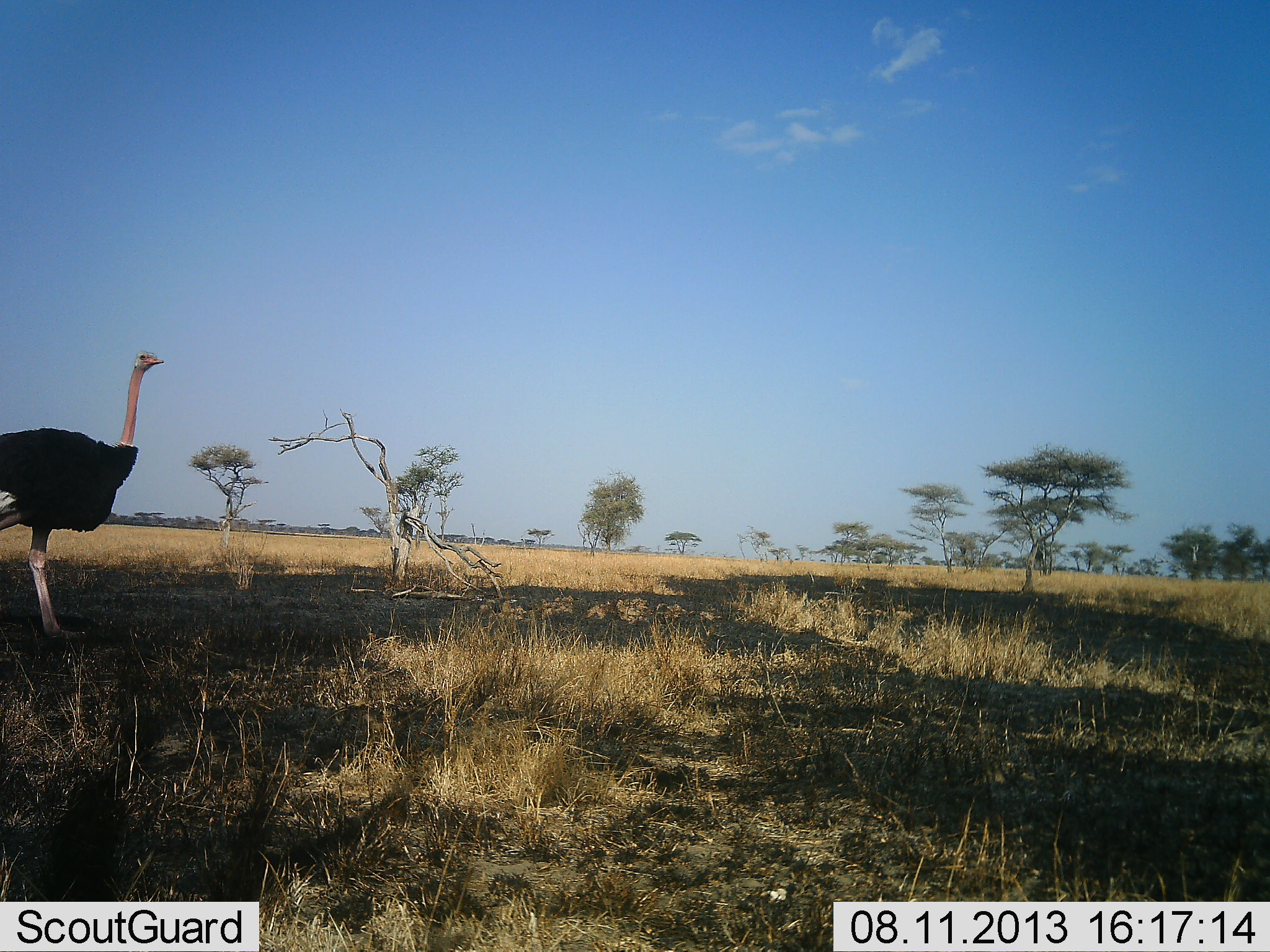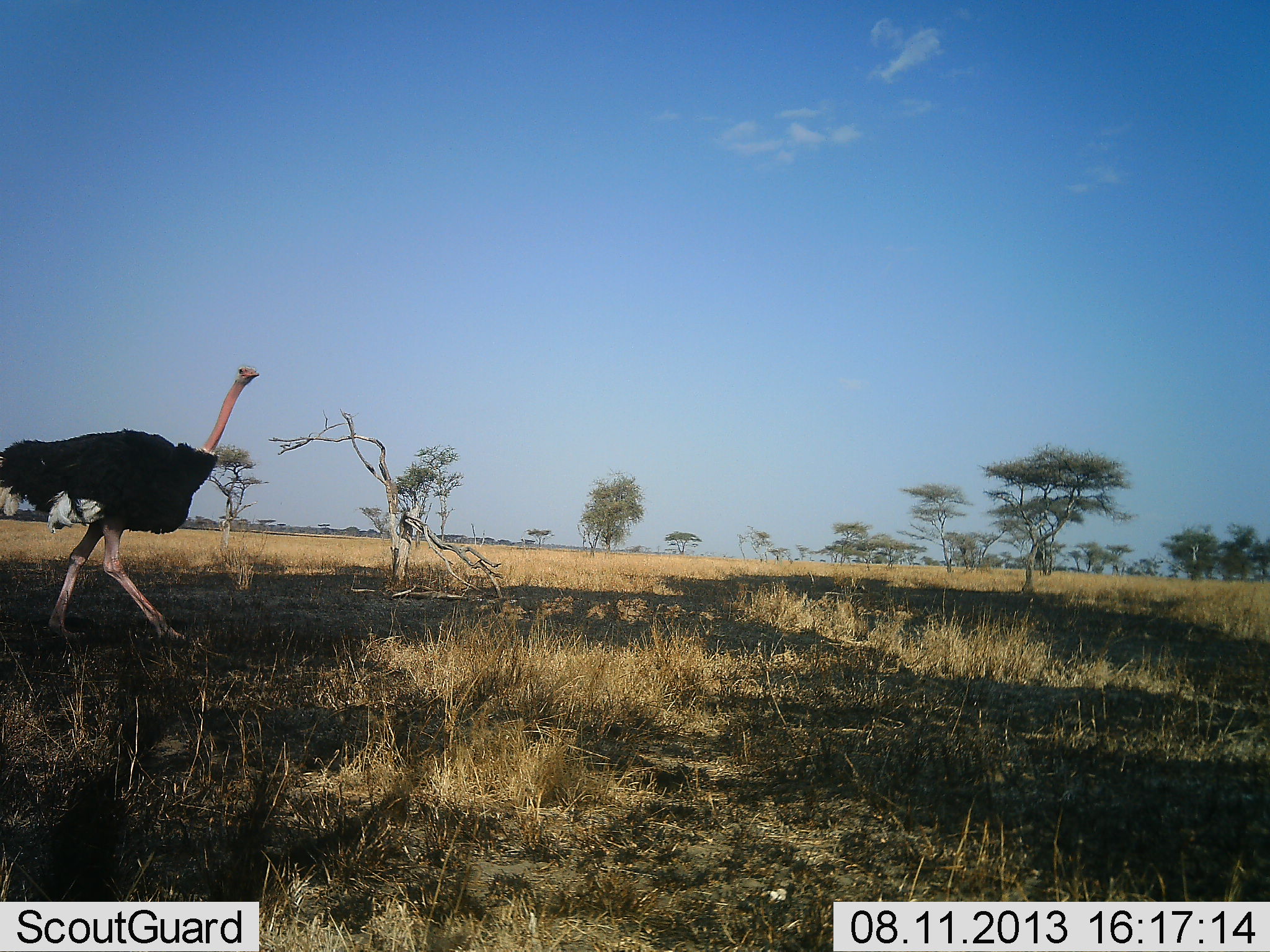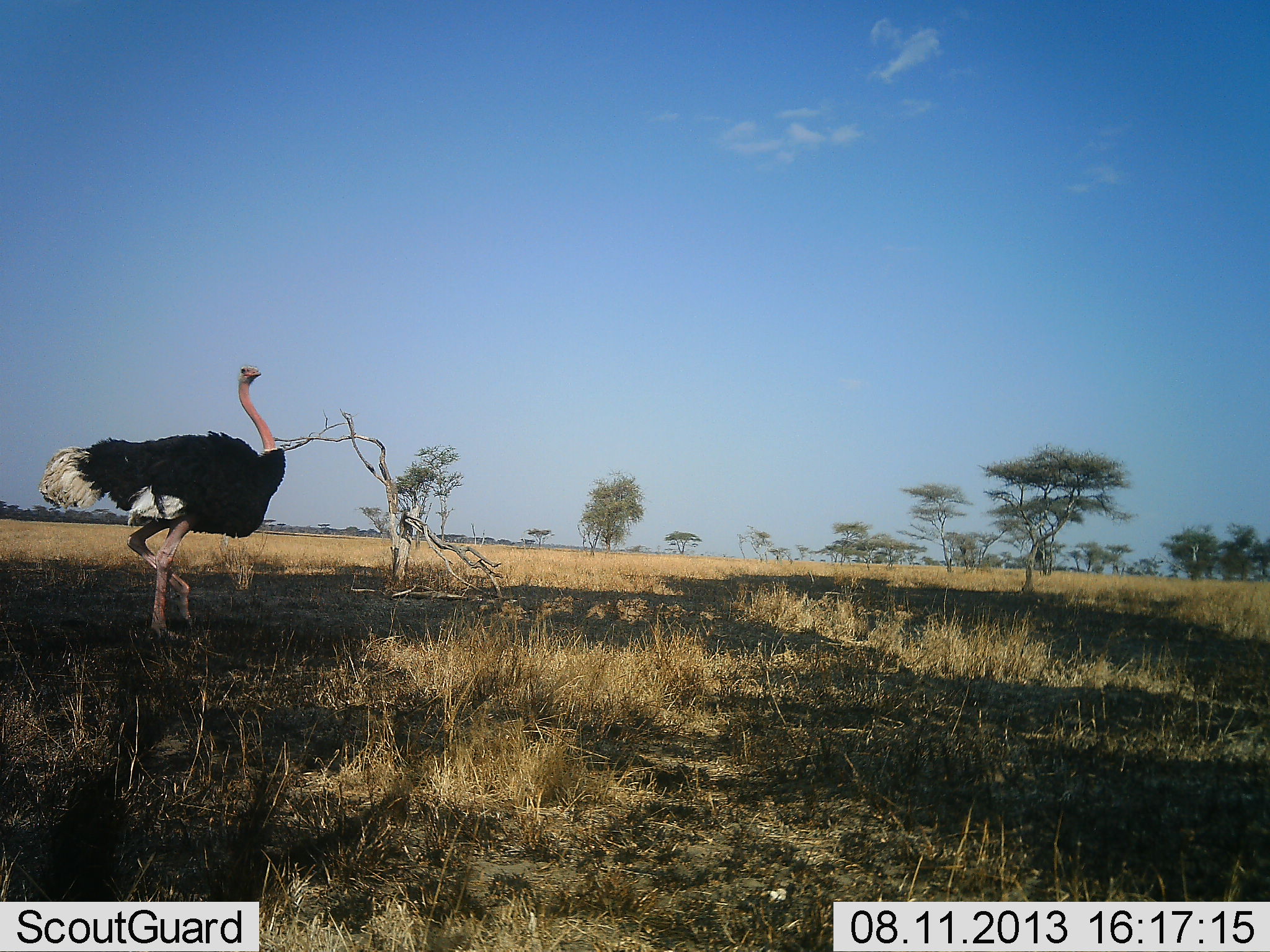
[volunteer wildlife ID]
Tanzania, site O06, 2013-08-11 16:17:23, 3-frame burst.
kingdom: Animalia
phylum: Chordata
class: Aves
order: Struthioniformes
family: Struthionidae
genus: Struthio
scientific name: Struthio camelus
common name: ostrich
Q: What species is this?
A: Ostrich (Struthio camelus).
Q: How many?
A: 1.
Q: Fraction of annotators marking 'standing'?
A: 3%.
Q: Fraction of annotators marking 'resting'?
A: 0%.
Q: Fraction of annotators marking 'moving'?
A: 97%.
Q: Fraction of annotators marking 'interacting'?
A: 0%.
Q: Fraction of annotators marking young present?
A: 0%.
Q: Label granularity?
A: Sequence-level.